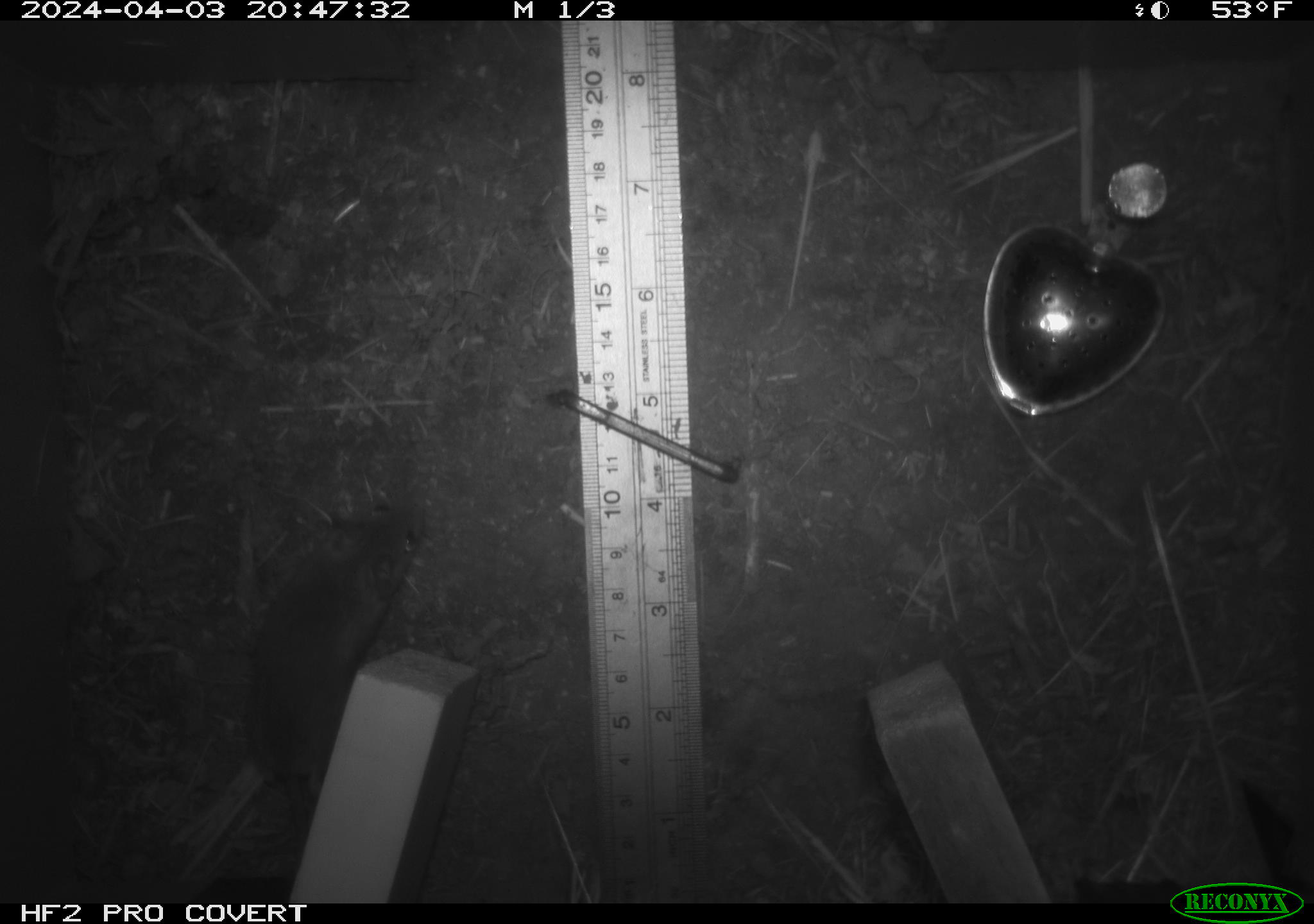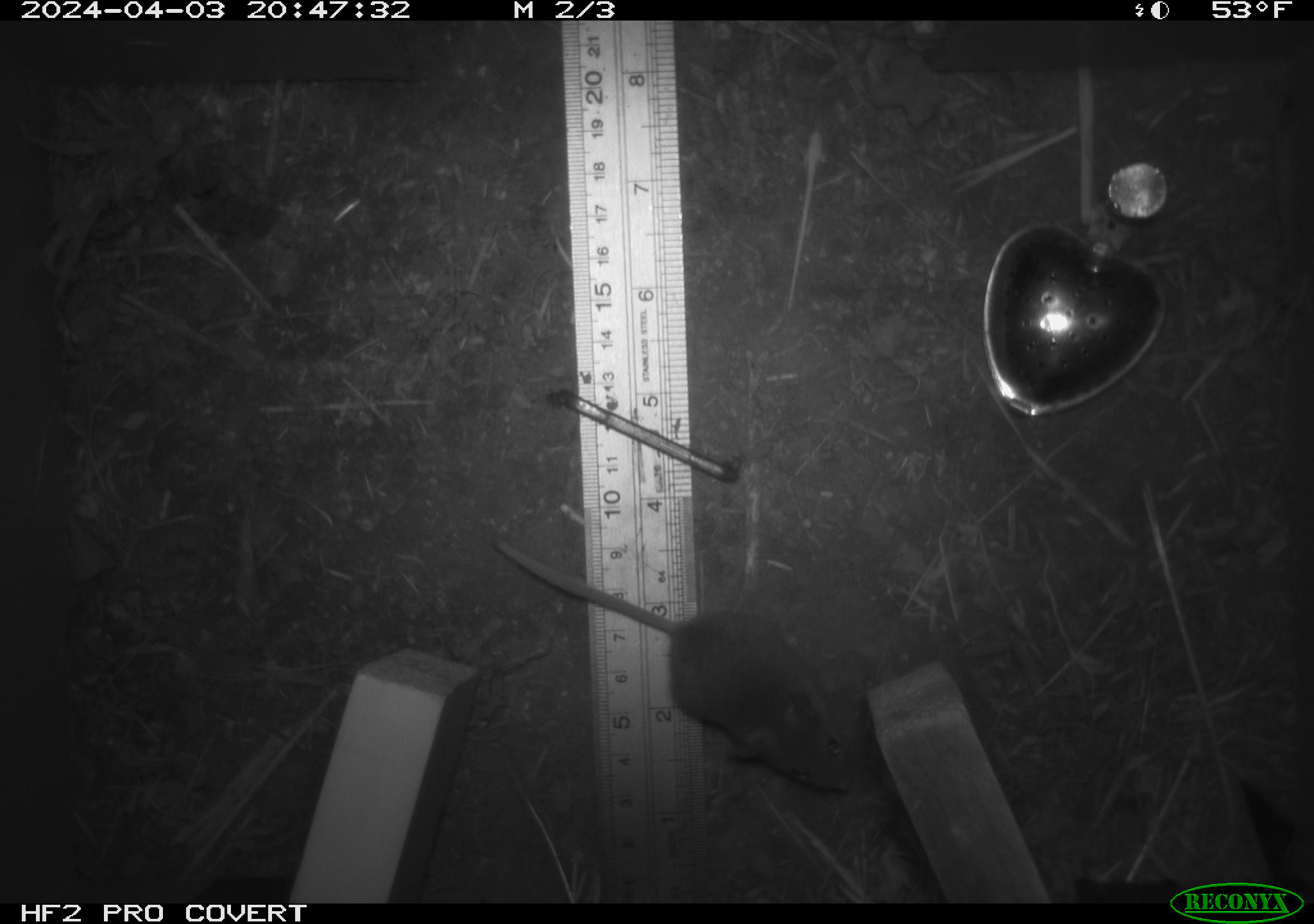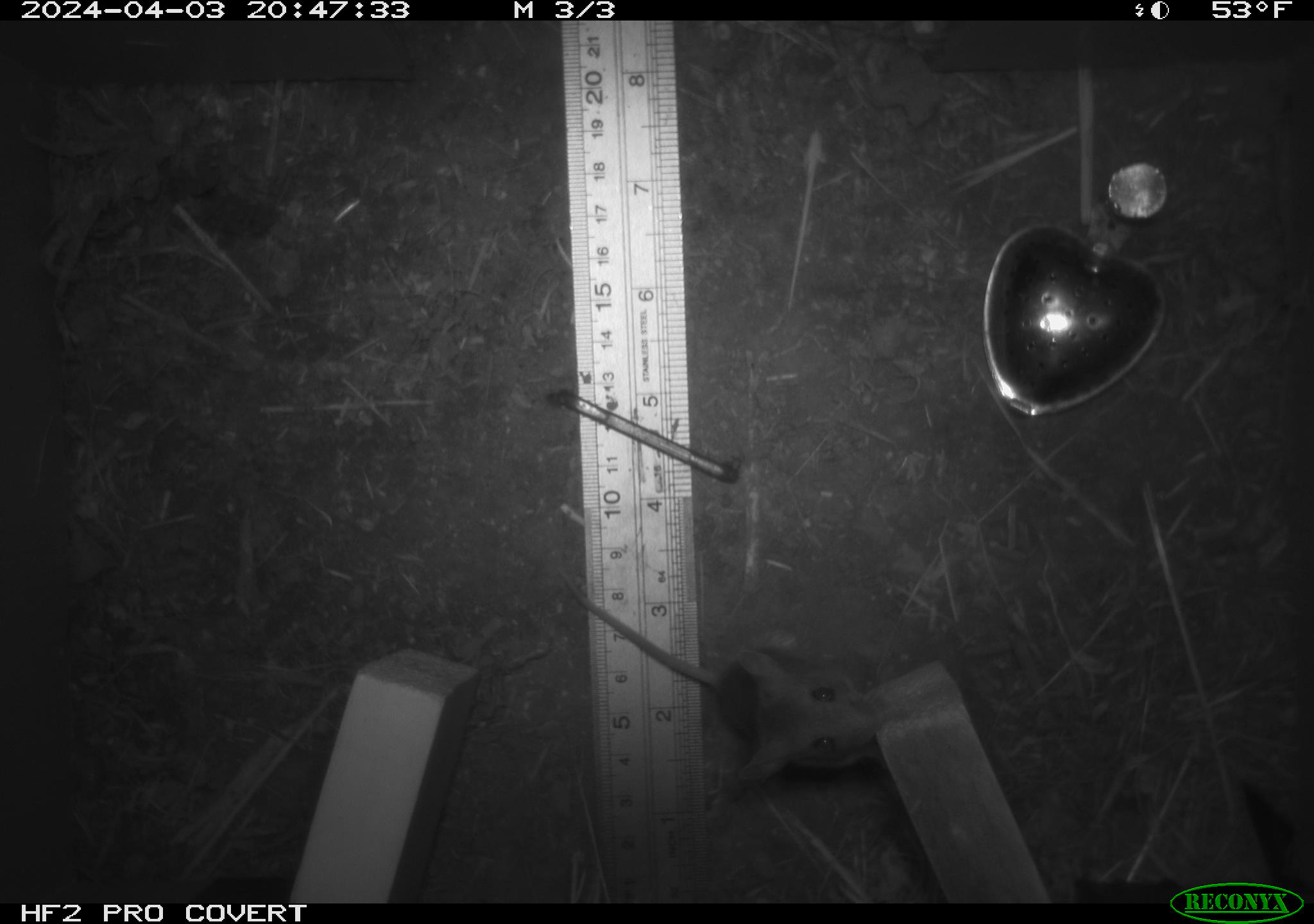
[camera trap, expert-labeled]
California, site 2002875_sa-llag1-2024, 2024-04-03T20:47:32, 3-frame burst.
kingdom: Animalia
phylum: Chordata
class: Mammalia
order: Rodentia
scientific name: Rodentia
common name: mouse species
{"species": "mouse species (Rodentia)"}